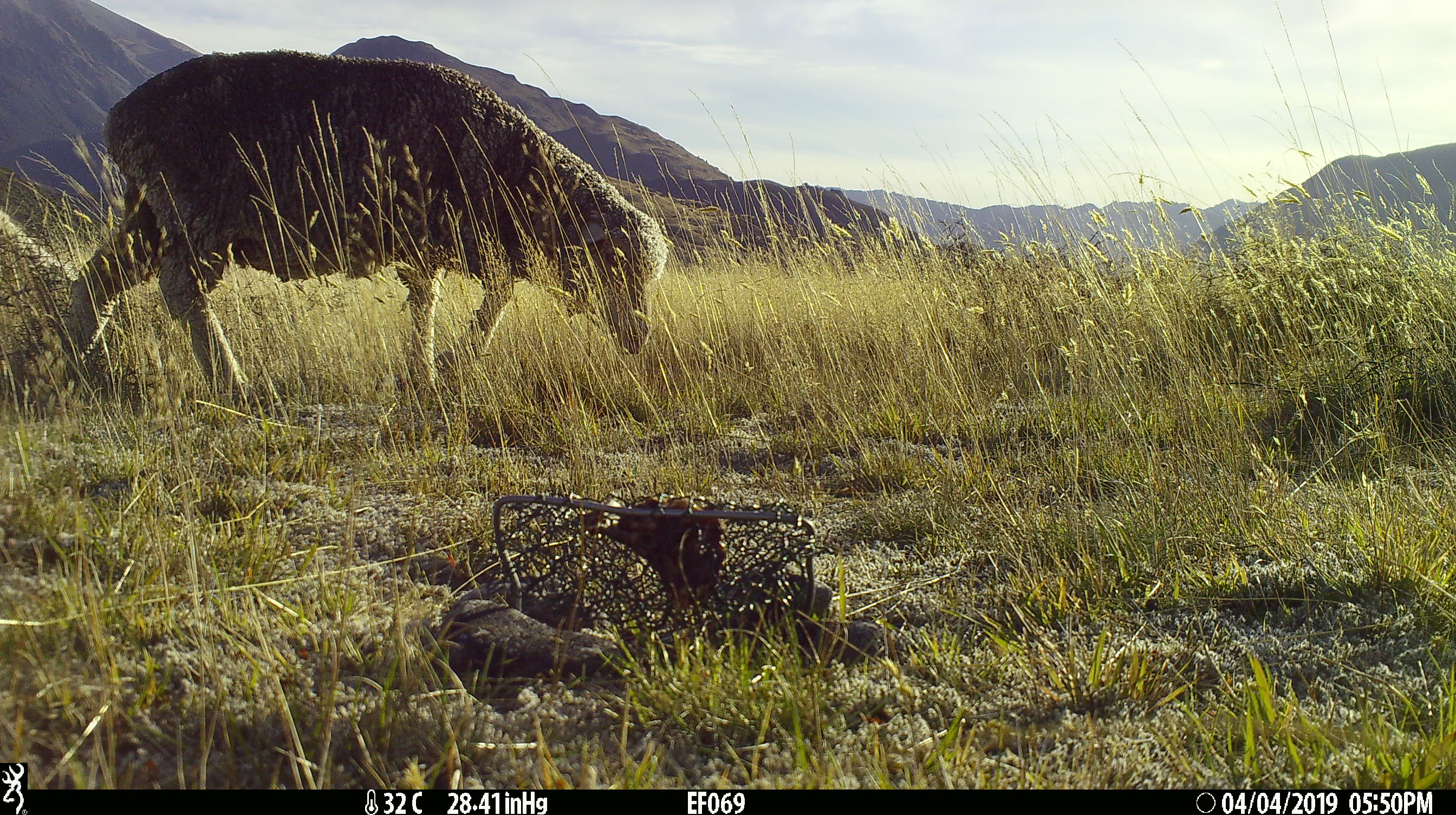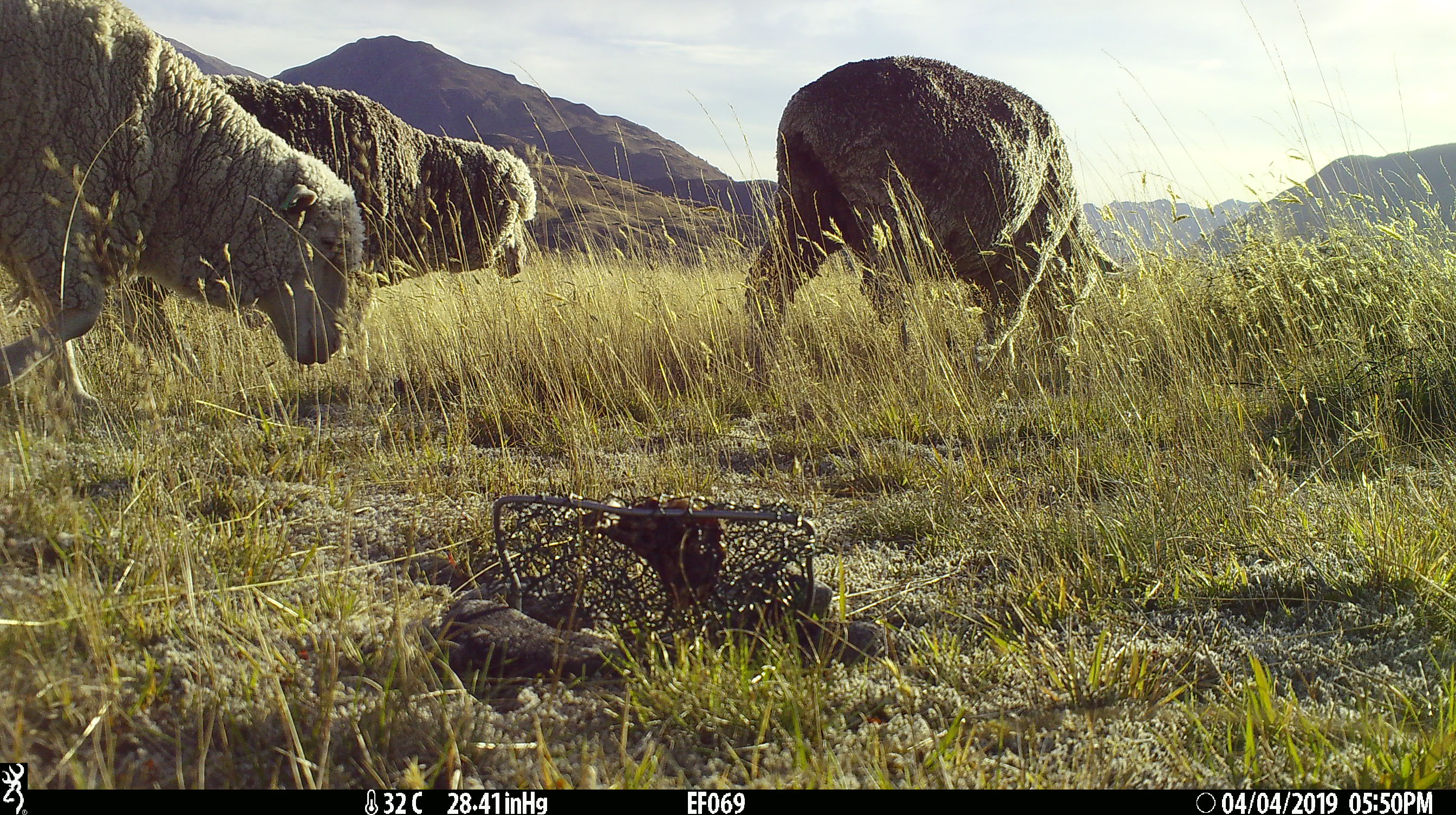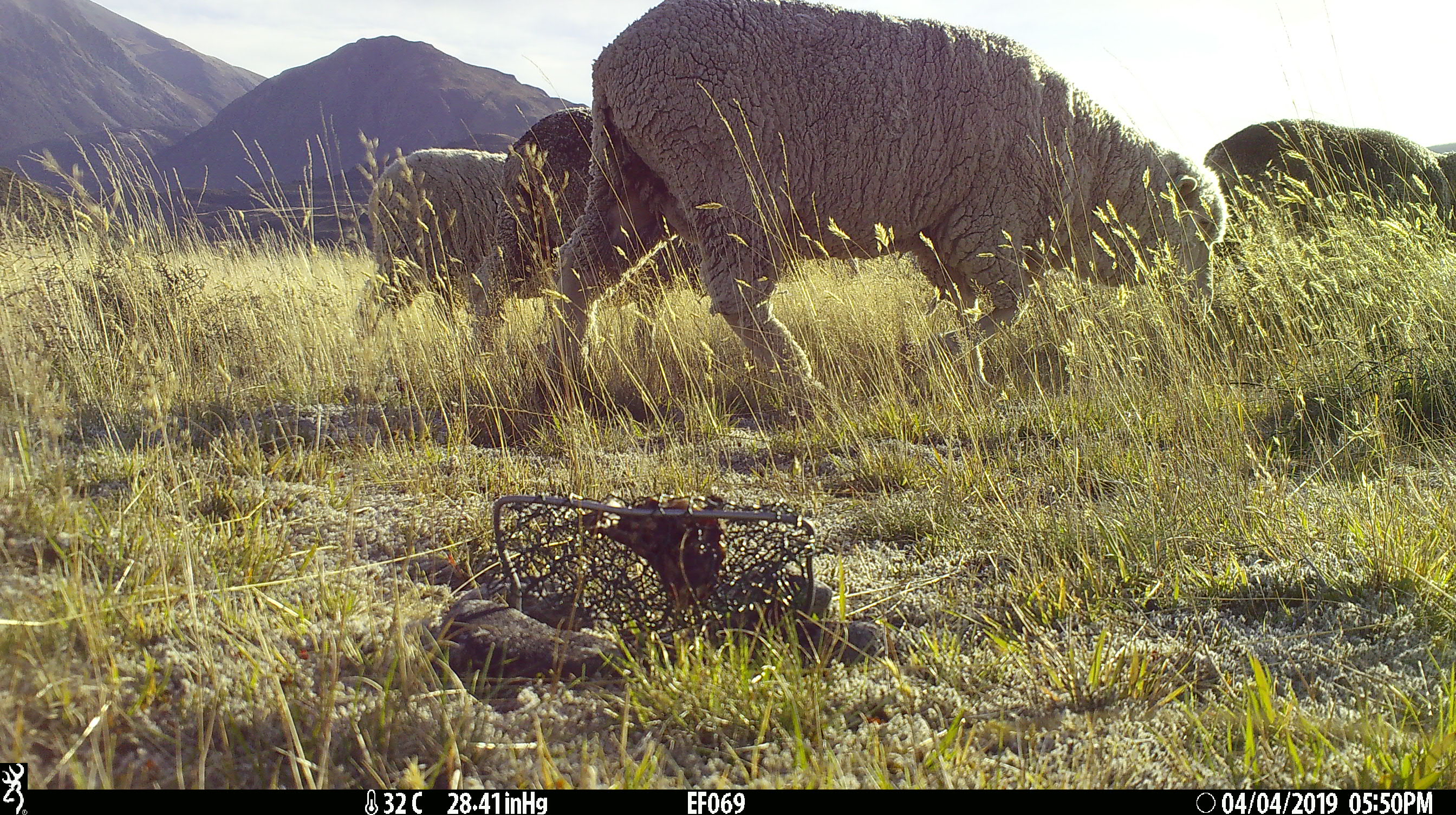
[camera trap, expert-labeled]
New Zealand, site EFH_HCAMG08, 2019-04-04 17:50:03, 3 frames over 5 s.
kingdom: Animalia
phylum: Chordata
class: Mammalia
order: Artiodactyla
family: Bovidae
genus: Ovis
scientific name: Ovis aries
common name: domestic sheep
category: sheep